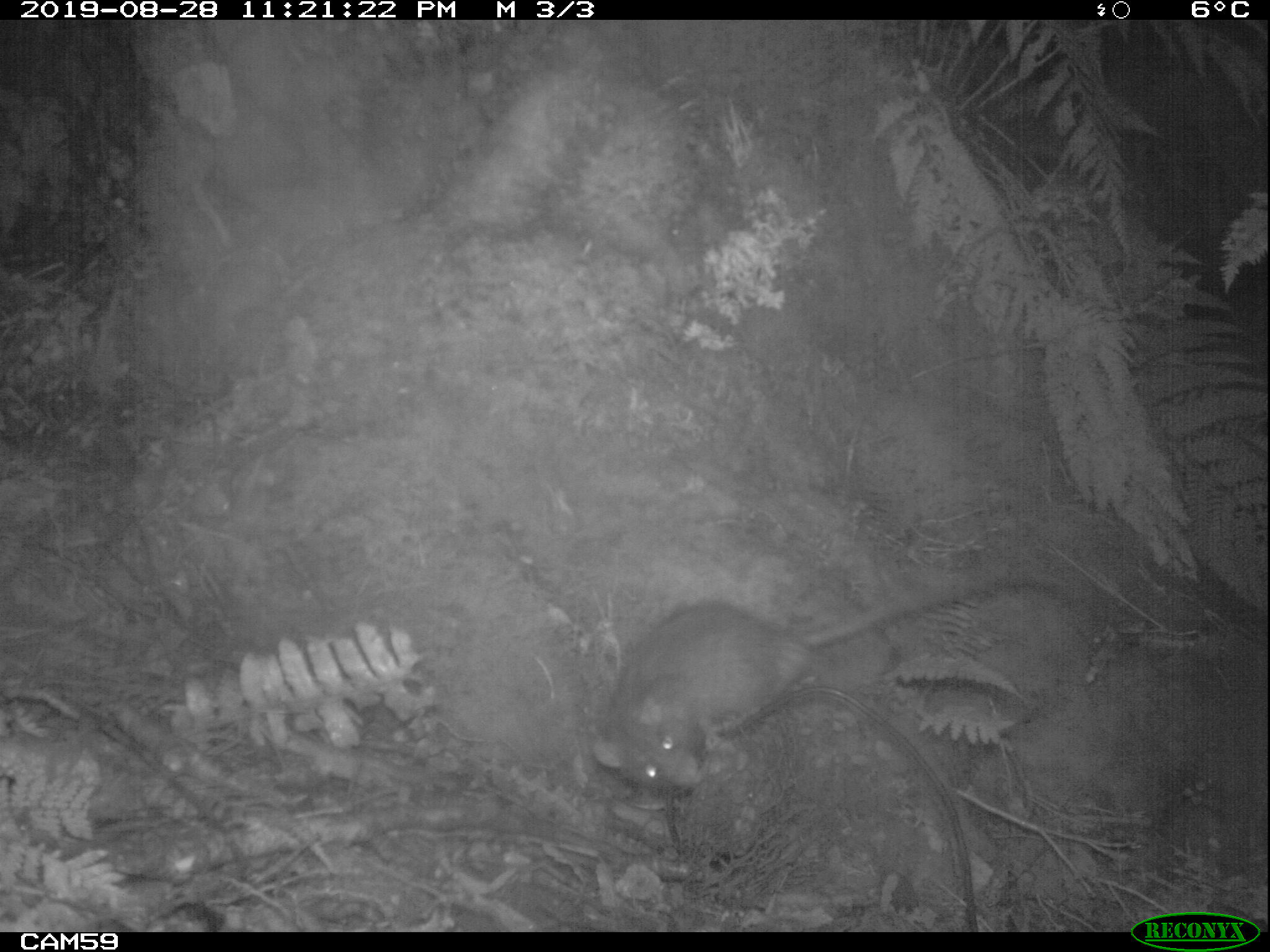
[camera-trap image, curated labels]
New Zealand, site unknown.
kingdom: Animalia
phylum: Chordata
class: Mammalia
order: Rodentia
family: Muridae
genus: Rattus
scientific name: Rattus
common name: rat